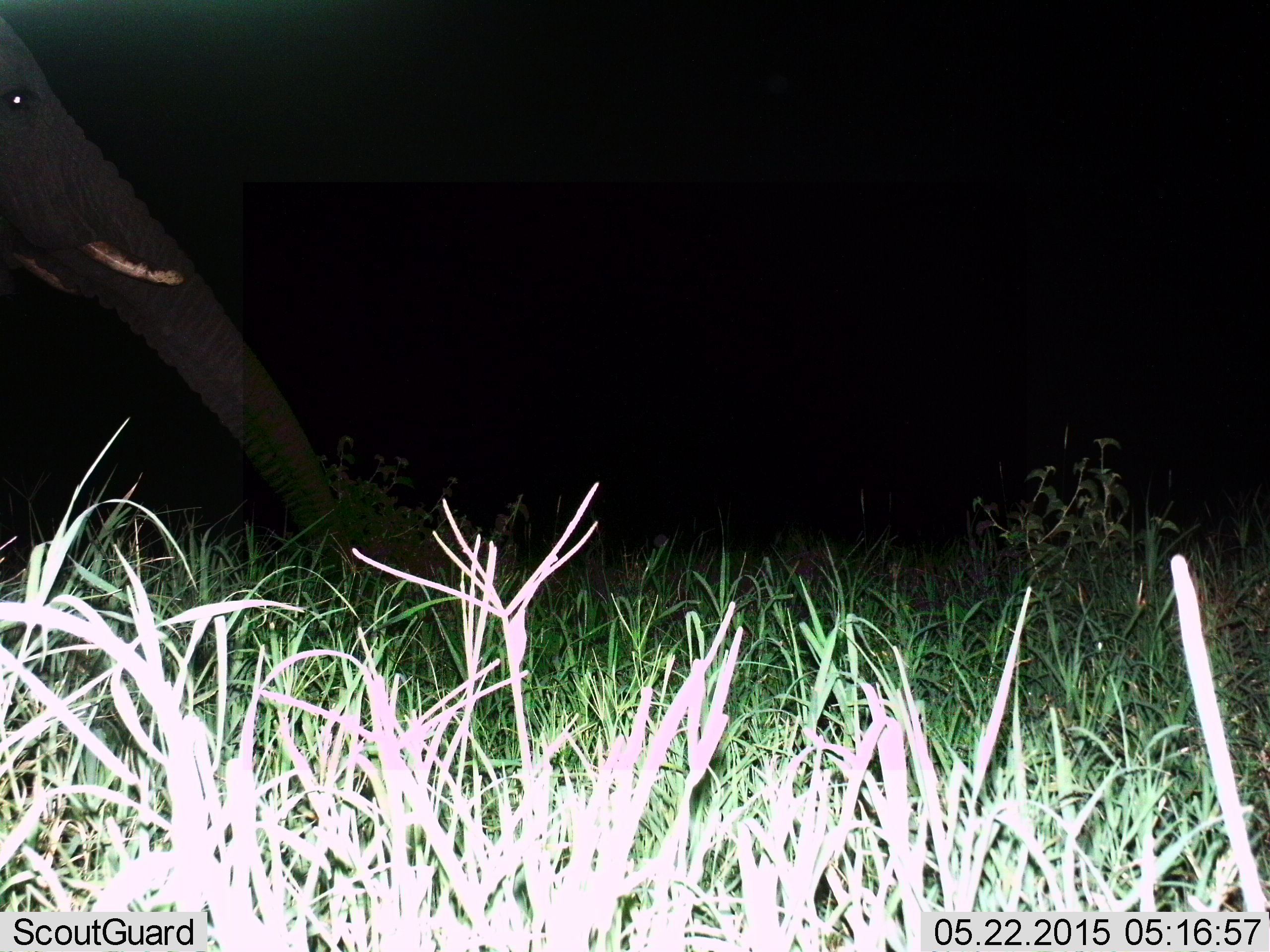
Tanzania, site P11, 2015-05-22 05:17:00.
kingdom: Animalia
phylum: Chordata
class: Mammalia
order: Proboscidea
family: Elephantidae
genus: Loxodonta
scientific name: Loxodonta africana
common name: african bush elephant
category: elephant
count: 1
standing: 40%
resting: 0%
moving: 10%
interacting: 0%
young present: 0%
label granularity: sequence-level